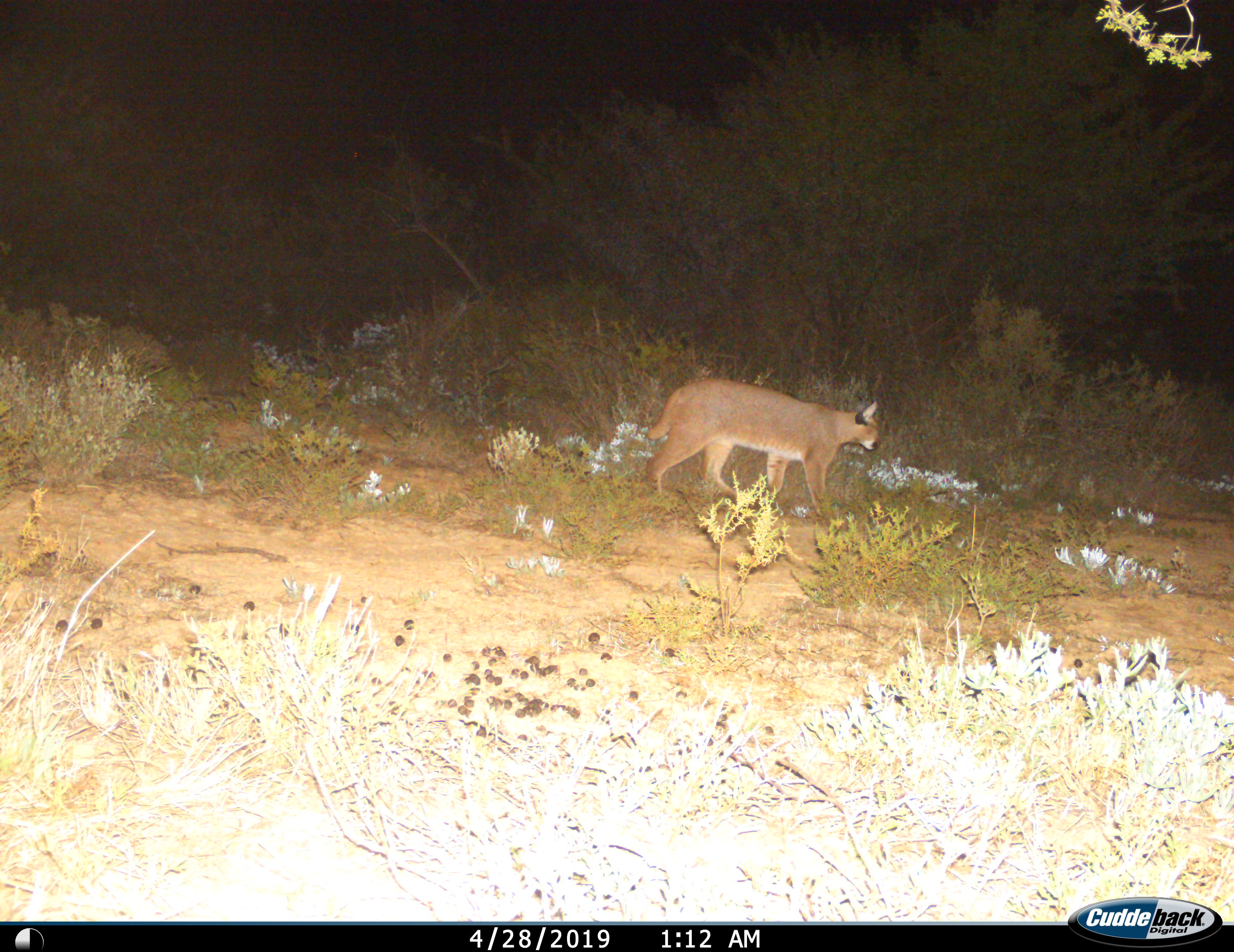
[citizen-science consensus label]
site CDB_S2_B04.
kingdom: Animalia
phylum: Chordata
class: Mammalia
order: Carnivora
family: Felidae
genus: Caracal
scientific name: Caracal caracal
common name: caracal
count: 1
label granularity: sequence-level